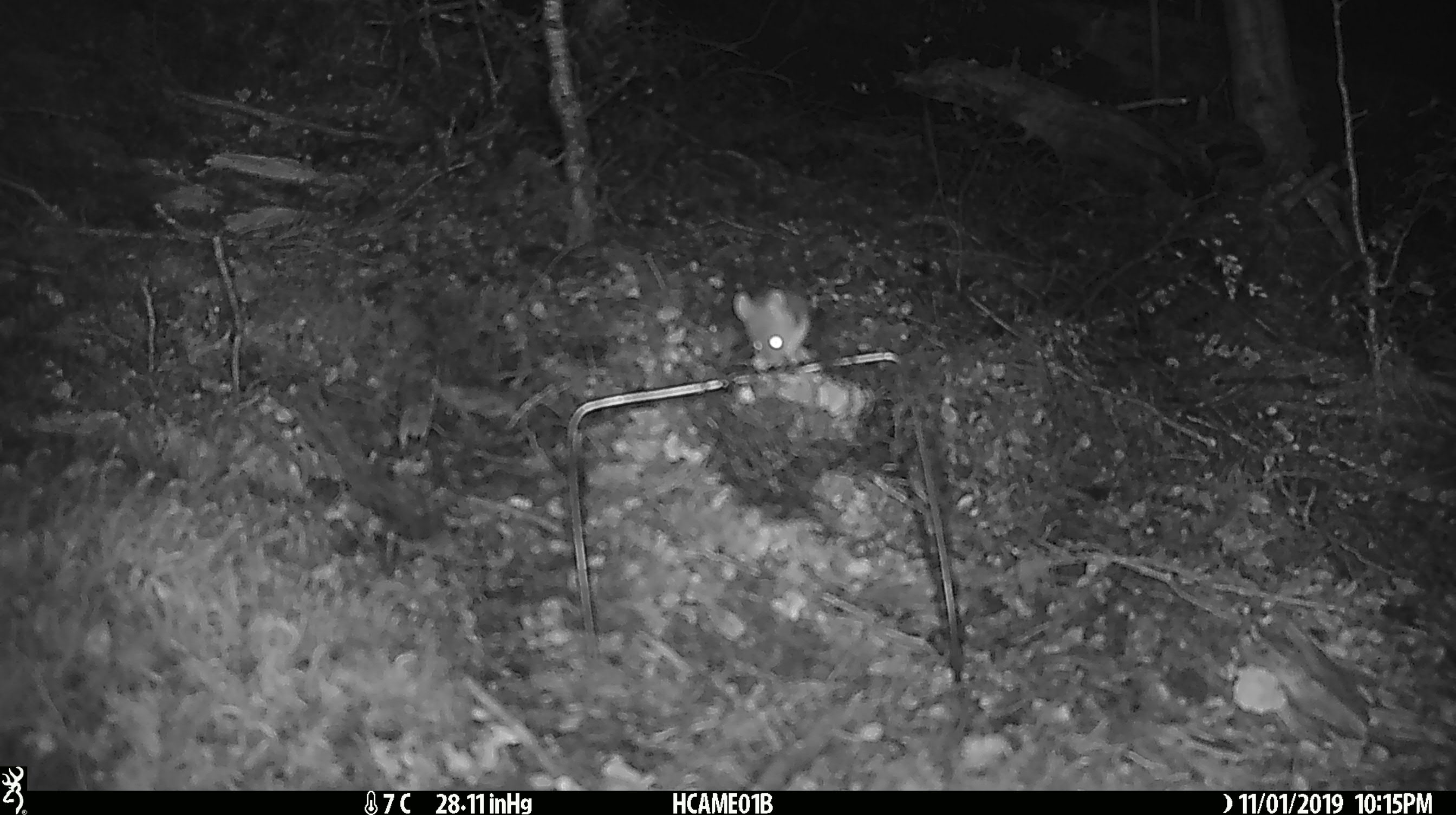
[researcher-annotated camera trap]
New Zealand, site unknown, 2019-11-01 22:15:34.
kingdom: Animalia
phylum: Chordata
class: Mammalia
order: Rodentia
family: Muridae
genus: Mus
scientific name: Mus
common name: mouse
Mouse (Mus).